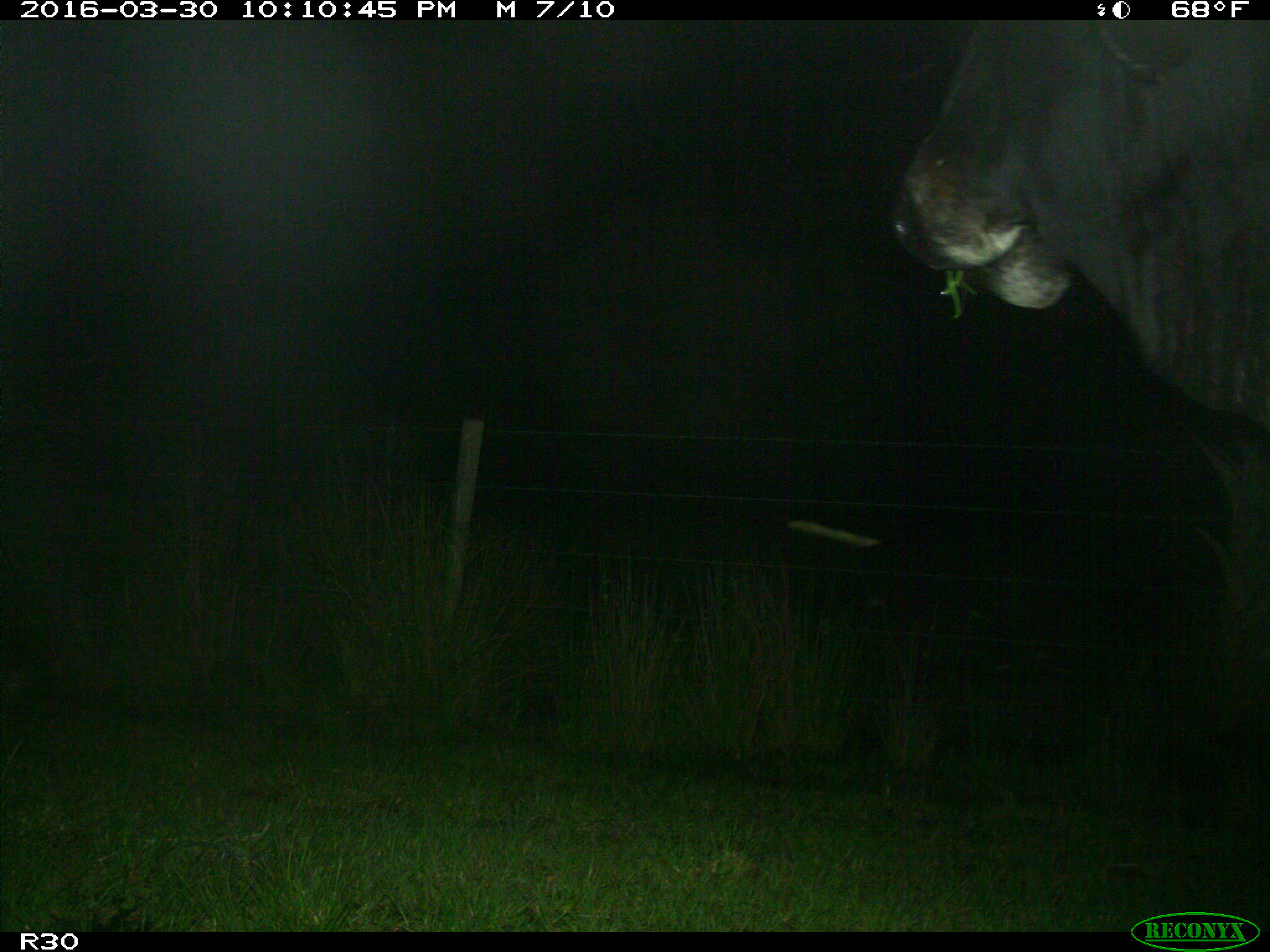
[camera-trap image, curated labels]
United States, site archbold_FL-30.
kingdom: Animalia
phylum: Chordata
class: Mammalia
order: Artiodactyla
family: Bovidae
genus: Bos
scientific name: Bos taurus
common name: domestic cow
Bos taurus (domestic cow).